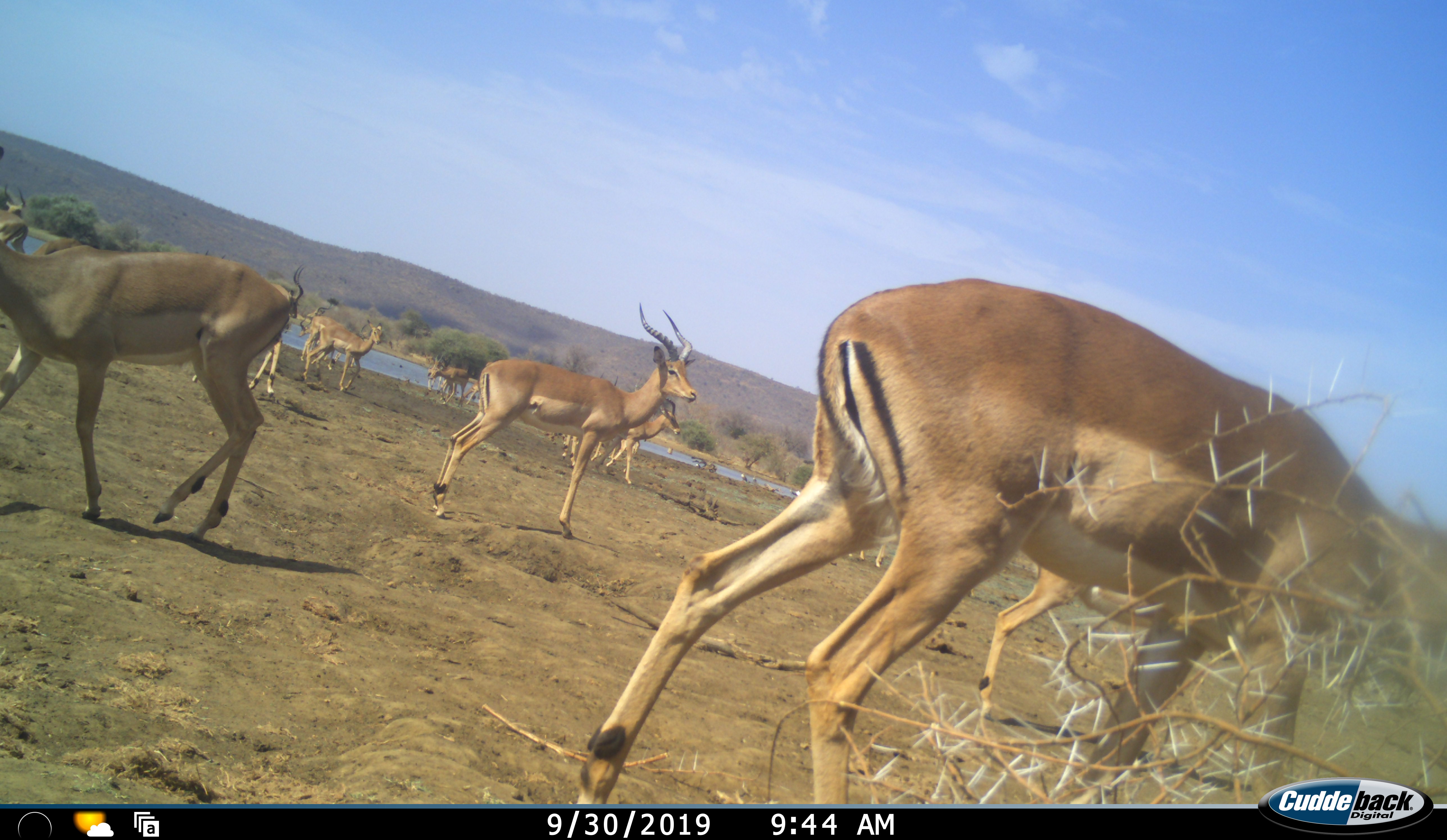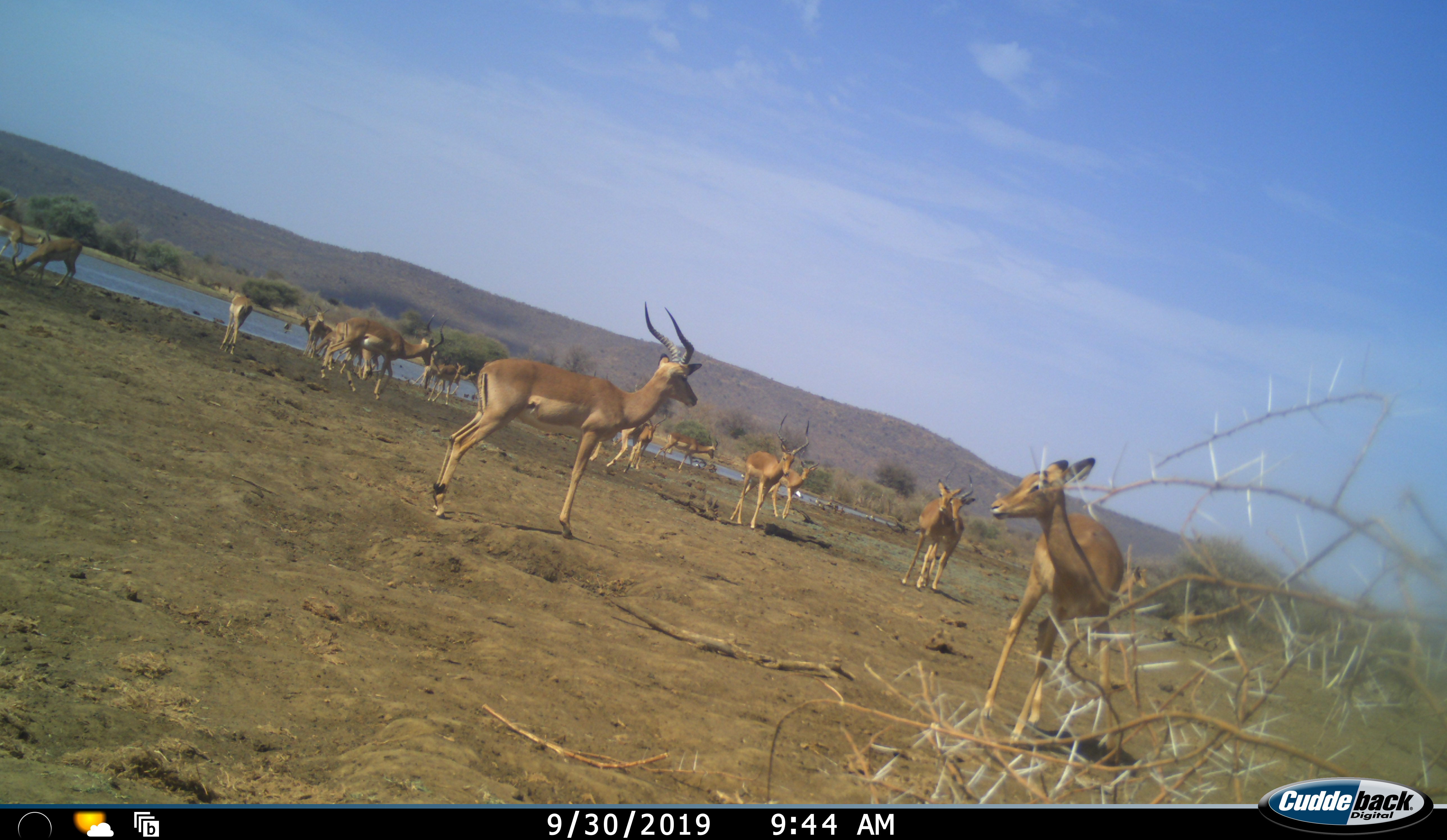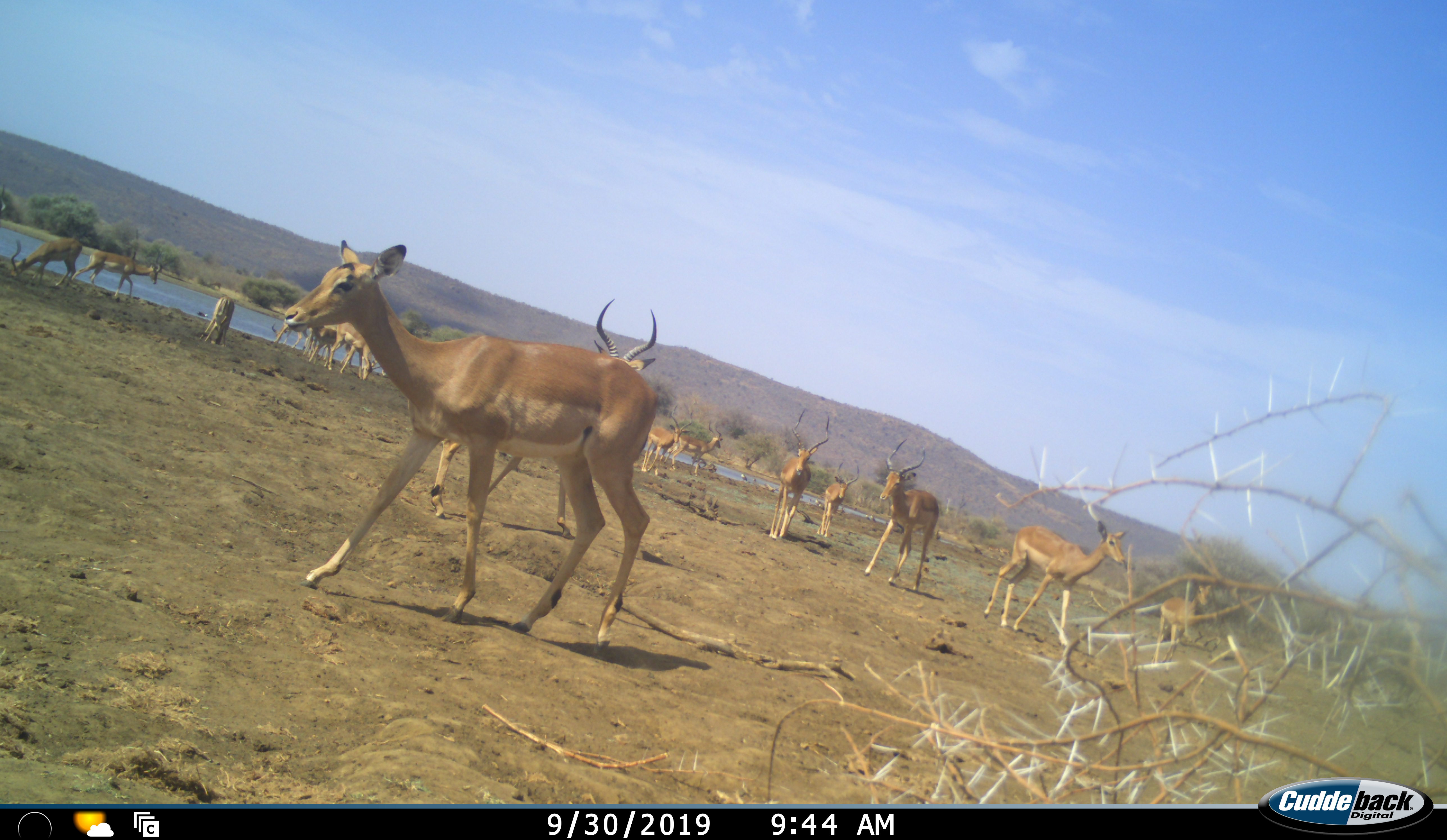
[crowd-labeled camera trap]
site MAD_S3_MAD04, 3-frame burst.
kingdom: Animalia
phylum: Chordata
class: Mammalia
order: Artiodactyla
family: Bovidae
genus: Aepyceros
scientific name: Aepyceros melampus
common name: impala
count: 11-50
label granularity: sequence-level